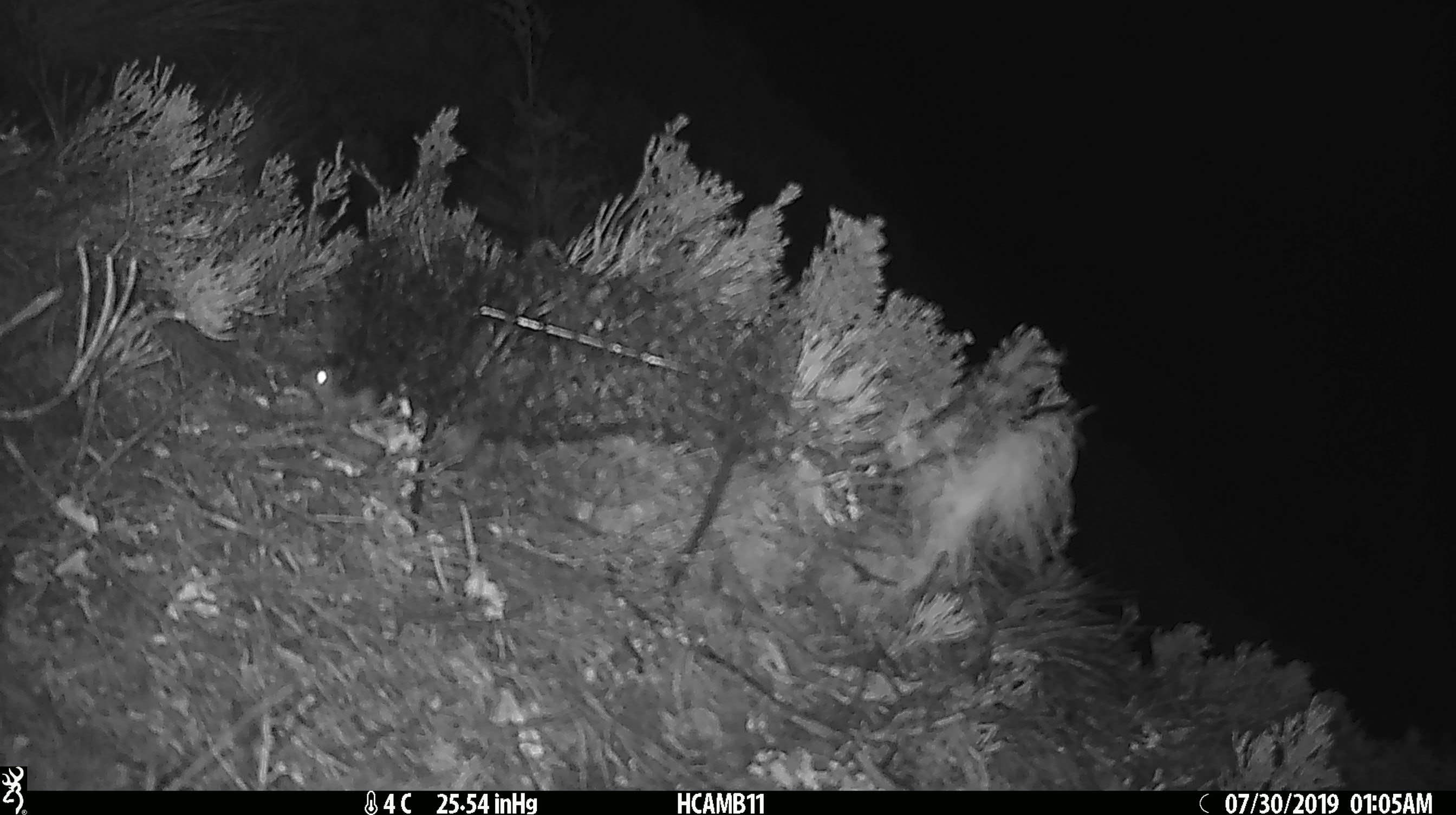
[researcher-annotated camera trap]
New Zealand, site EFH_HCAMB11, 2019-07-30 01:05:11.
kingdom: Animalia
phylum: Chordata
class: Mammalia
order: Rodentia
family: Muridae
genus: Mus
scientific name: Mus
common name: mouse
Mouse (Mus).